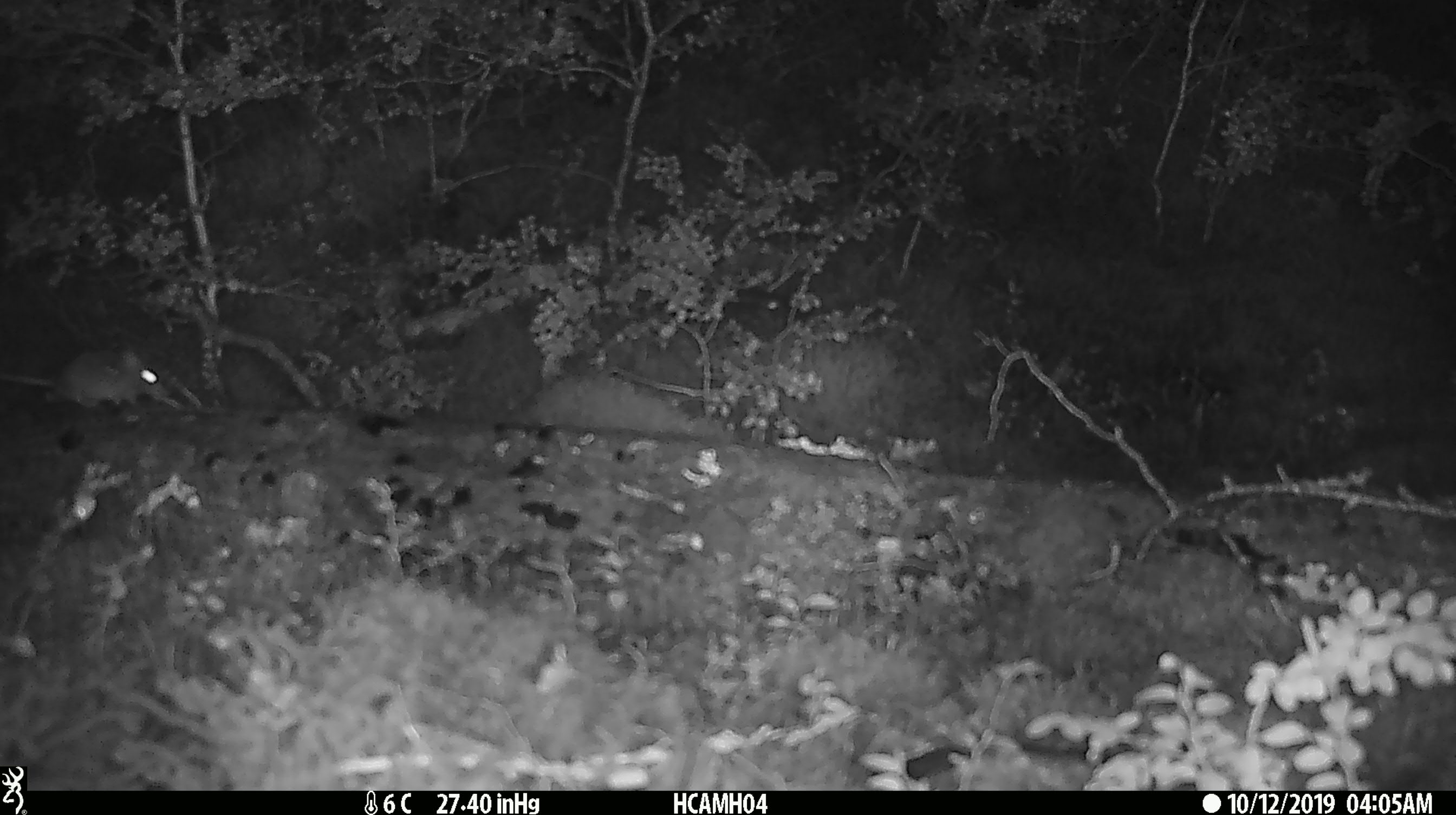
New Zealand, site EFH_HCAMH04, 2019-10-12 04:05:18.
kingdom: Animalia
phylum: Chordata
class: Mammalia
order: Rodentia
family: Muridae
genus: Mus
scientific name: Mus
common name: mouse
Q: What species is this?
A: Mouse (Mus).